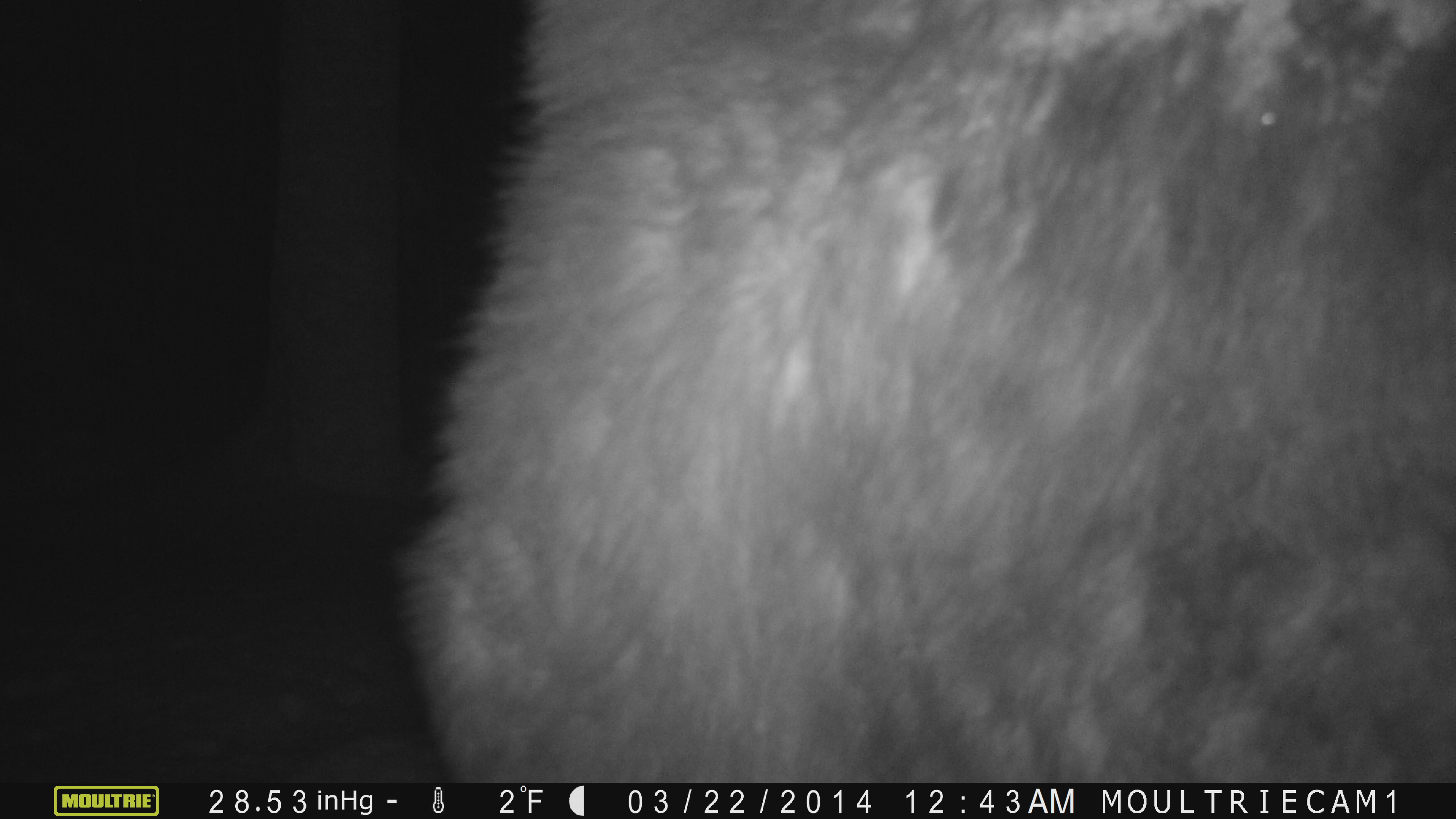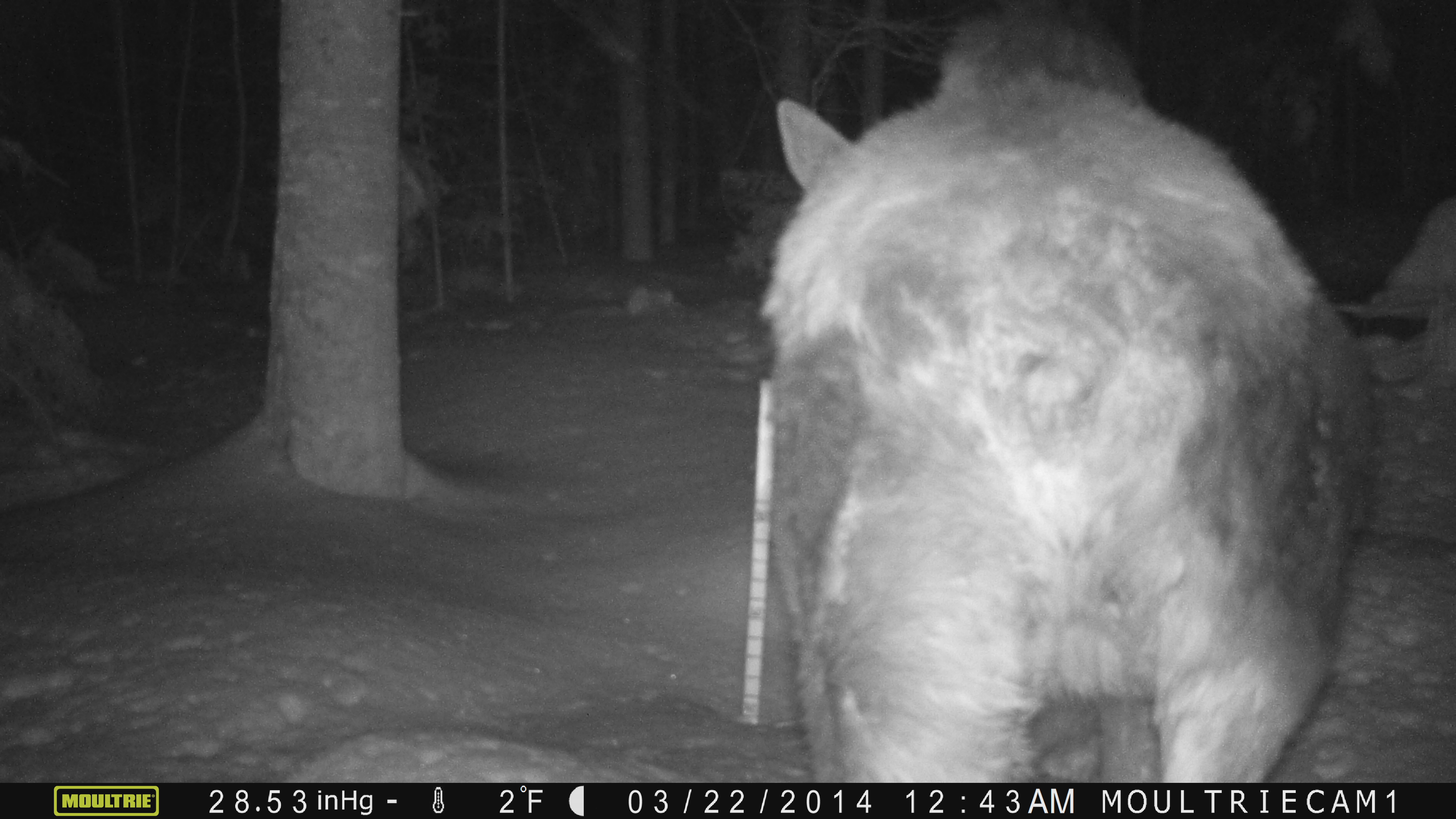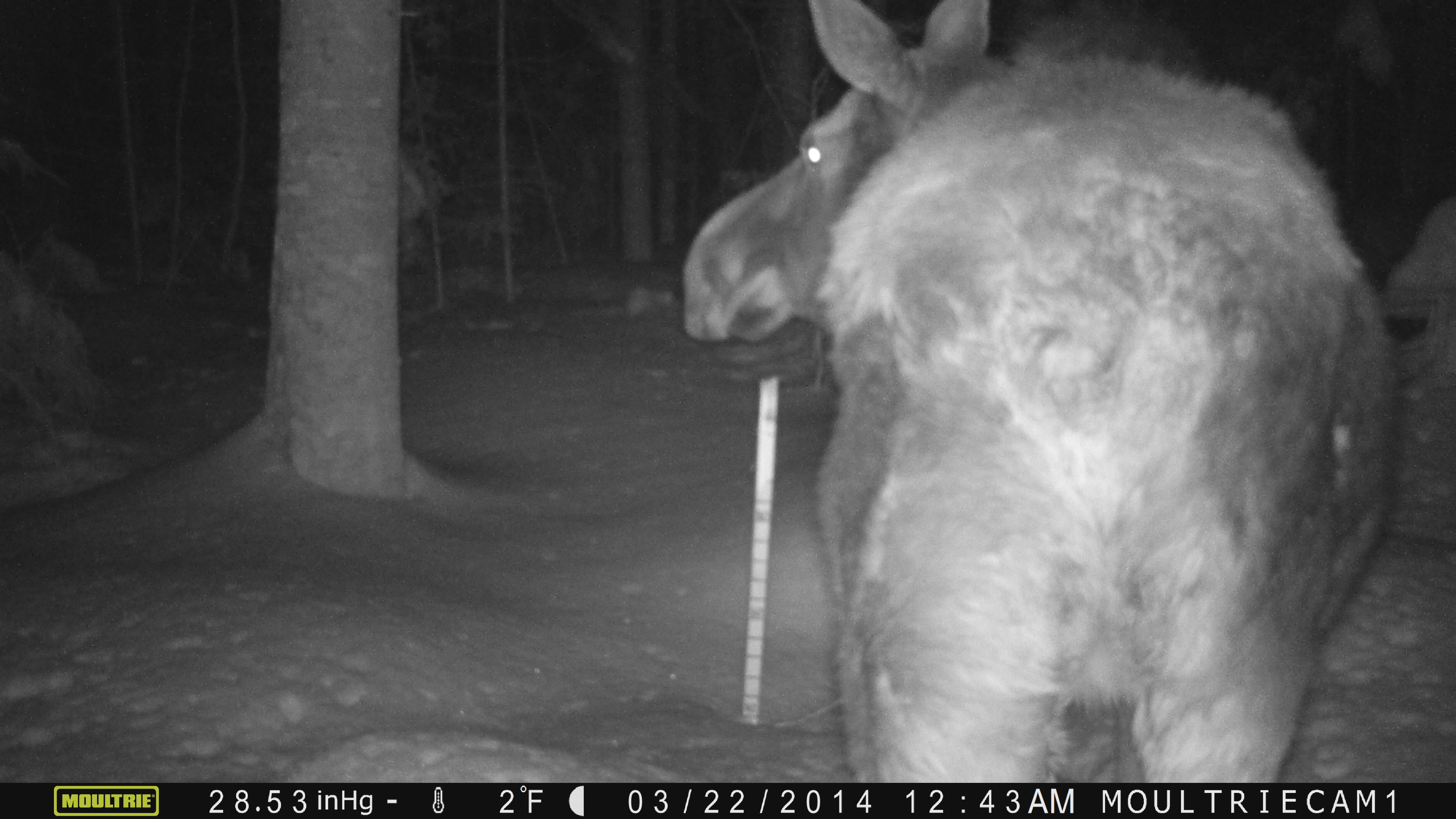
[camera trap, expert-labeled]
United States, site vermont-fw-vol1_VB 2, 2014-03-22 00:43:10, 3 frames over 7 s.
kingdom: Animalia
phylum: Chordata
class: Mammalia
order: Artiodactyla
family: Cervidae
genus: Alces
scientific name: Alces alces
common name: moose